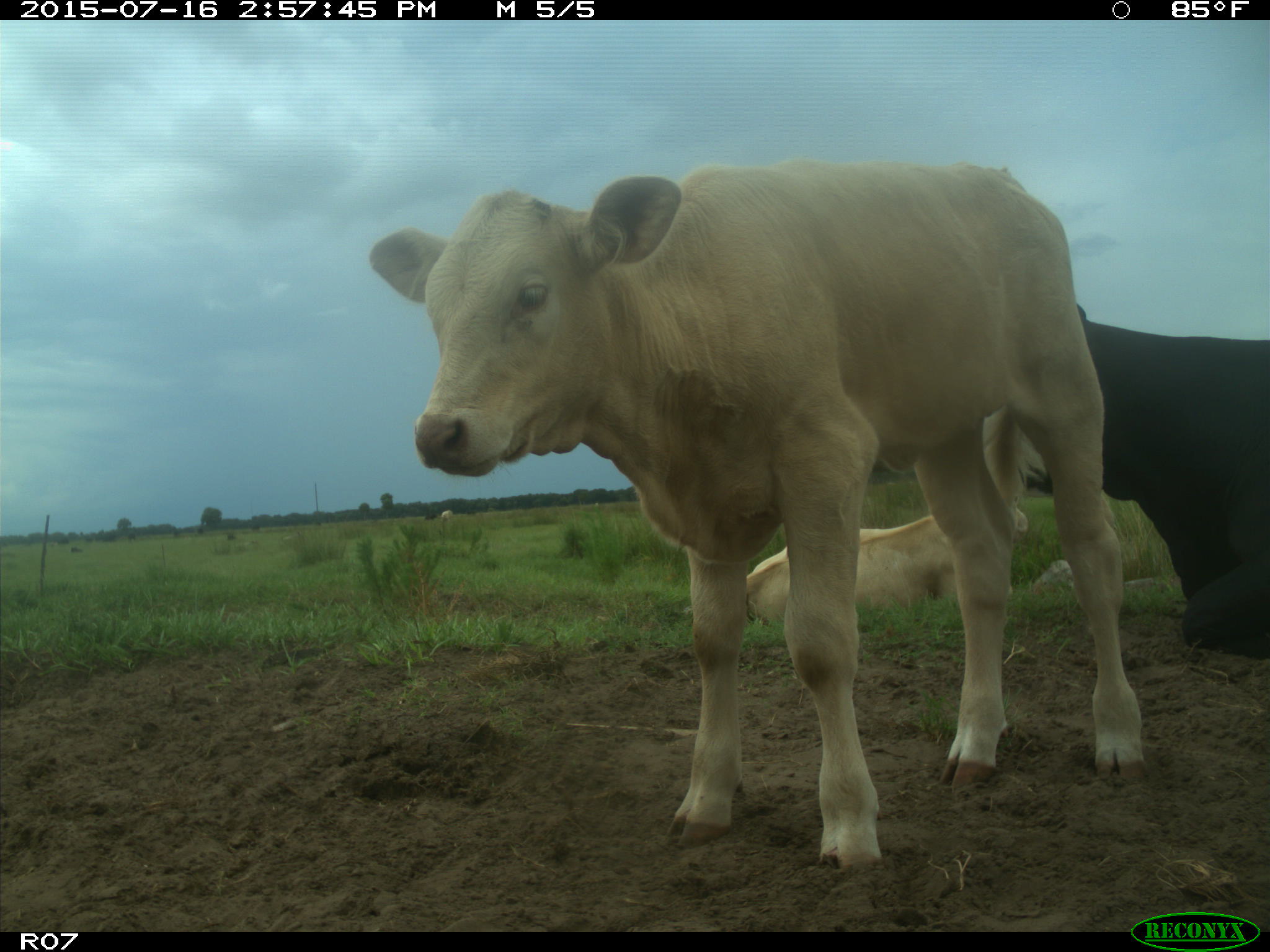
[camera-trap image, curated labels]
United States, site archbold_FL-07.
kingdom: Animalia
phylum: Chordata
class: Mammalia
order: Artiodactyla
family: Bovidae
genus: Bos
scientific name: Bos taurus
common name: domestic cow